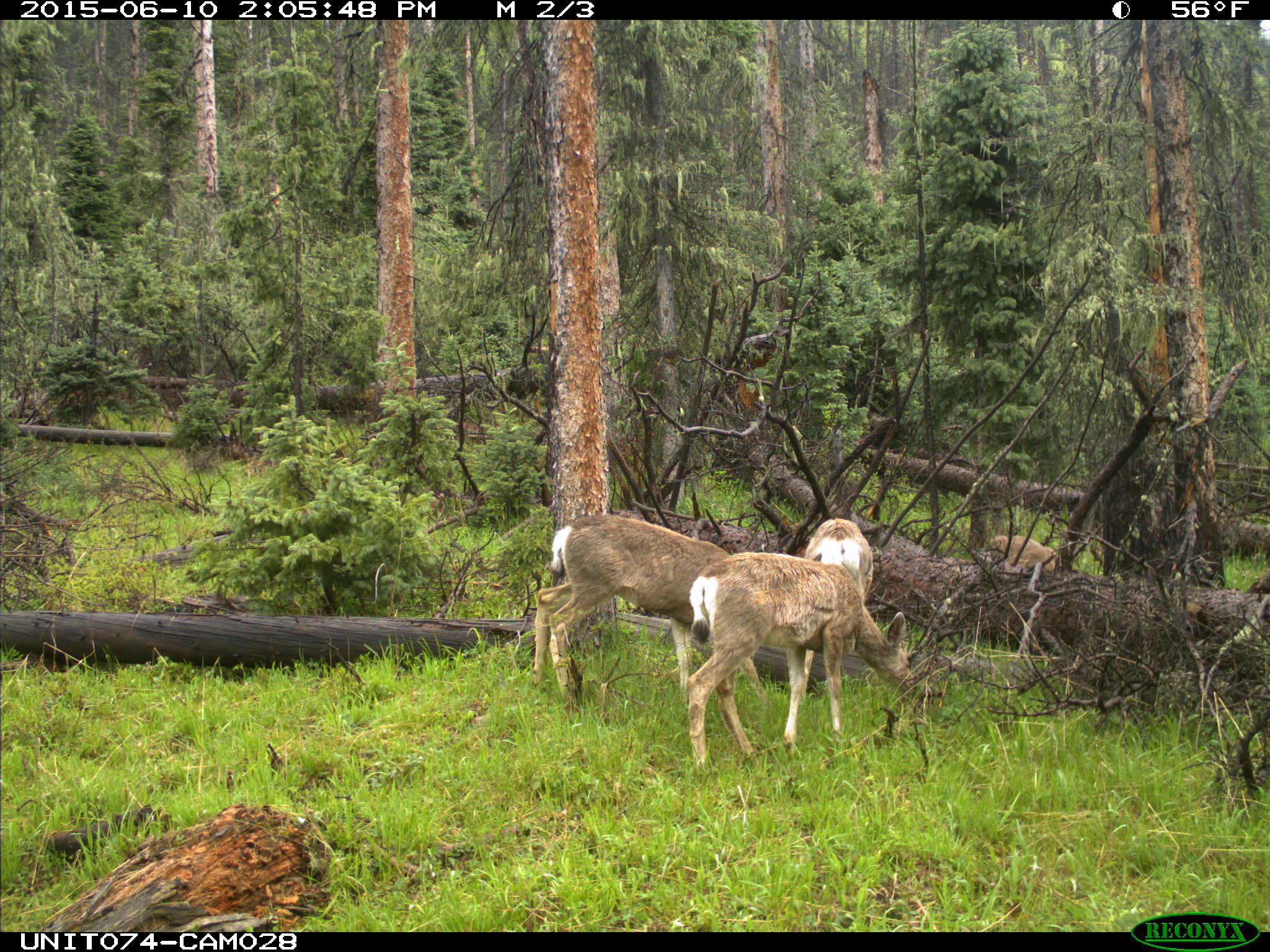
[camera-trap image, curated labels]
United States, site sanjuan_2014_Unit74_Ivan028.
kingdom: Animalia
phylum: Chordata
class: Mammalia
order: Artiodactyla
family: Cervidae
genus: Odocoileus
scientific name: Odocoileus hemionus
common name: mule deer